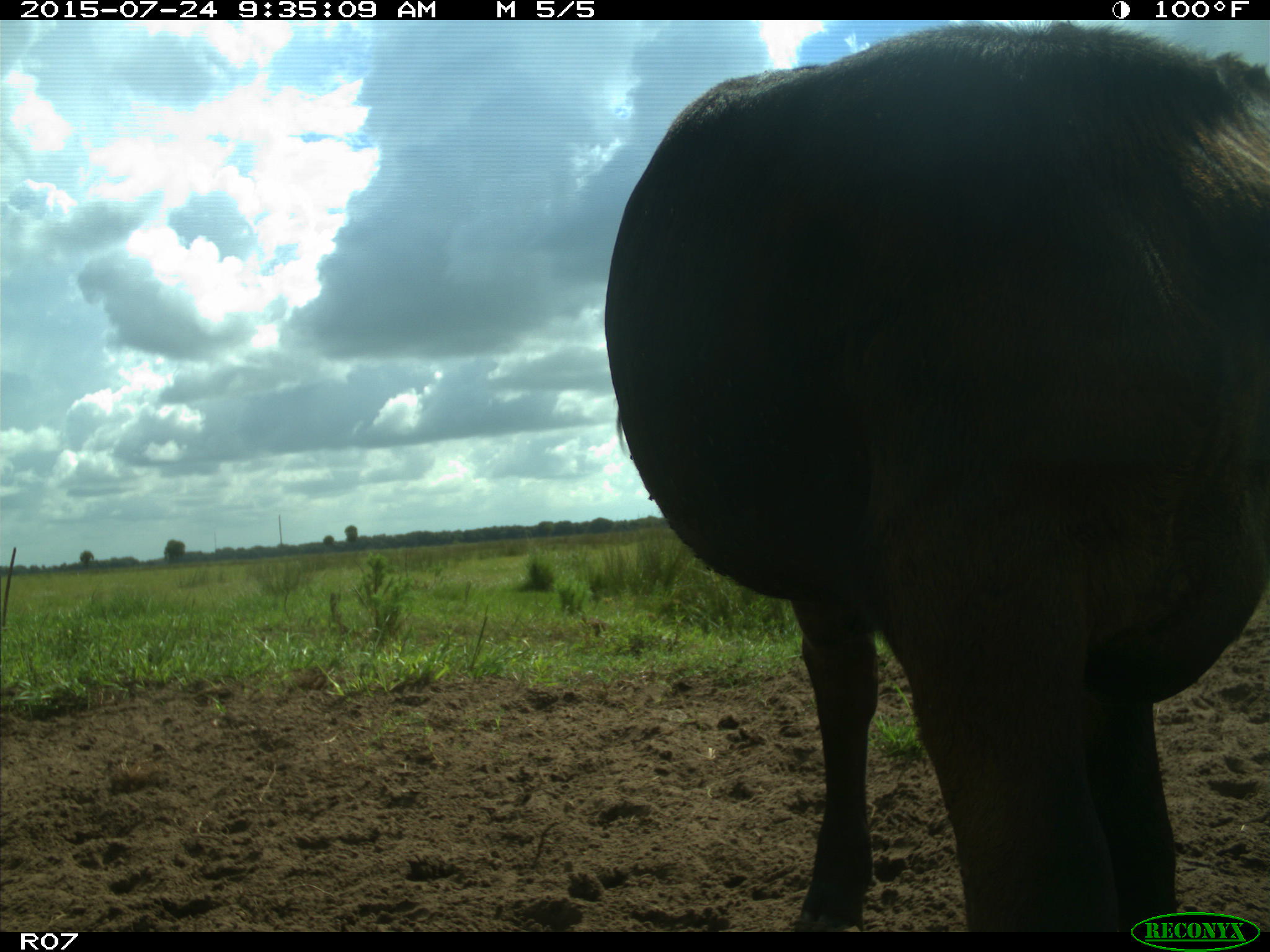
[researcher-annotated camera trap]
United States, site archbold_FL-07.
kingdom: Animalia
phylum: Chordata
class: Mammalia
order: Artiodactyla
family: Bovidae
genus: Bos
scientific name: Bos taurus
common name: domestic cow